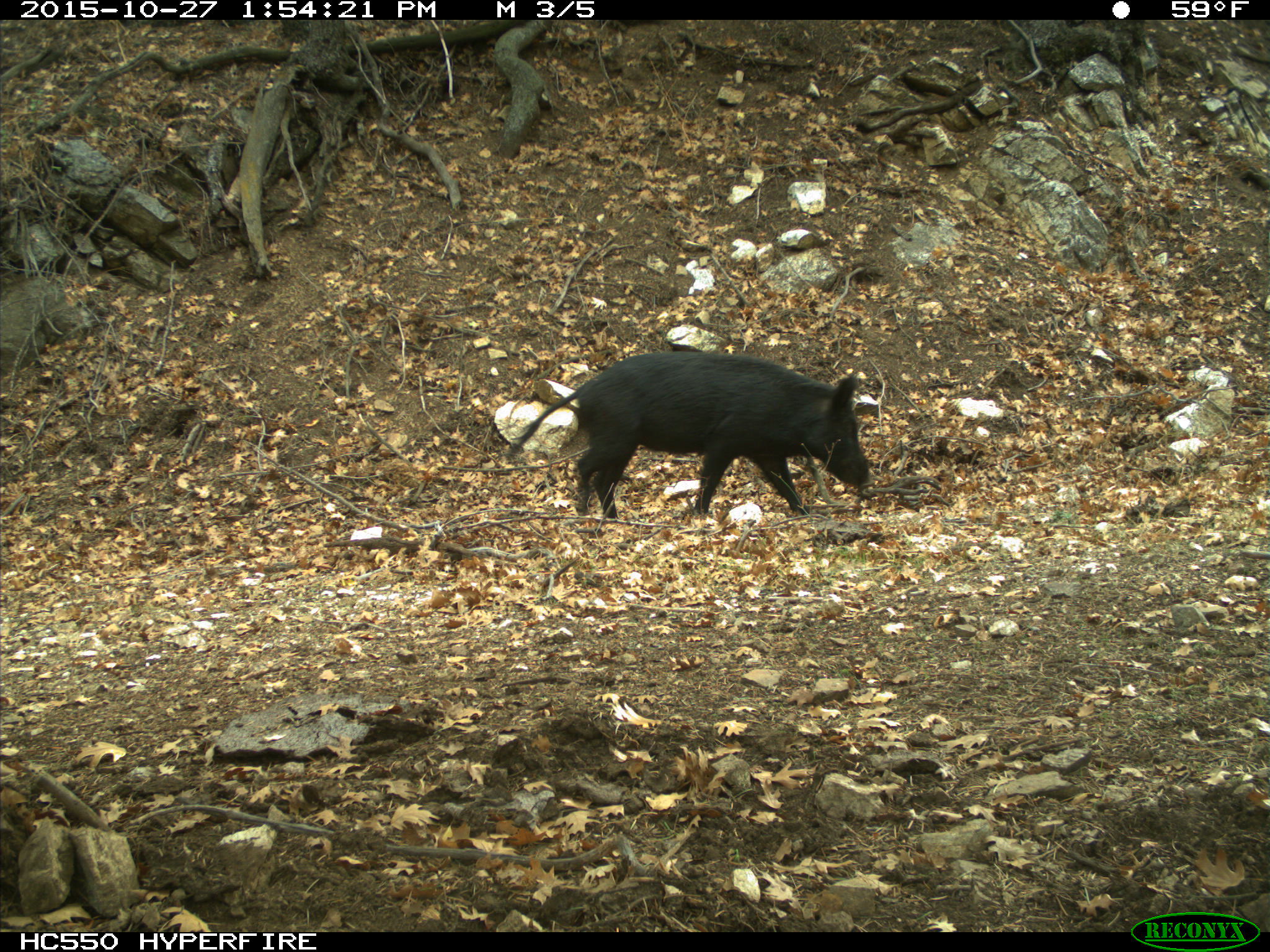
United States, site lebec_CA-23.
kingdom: Animalia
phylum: Chordata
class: Mammalia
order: Artiodactyla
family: Suidae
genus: Sus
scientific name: Sus scrofa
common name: wild boar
Sus scrofa (wild boar).